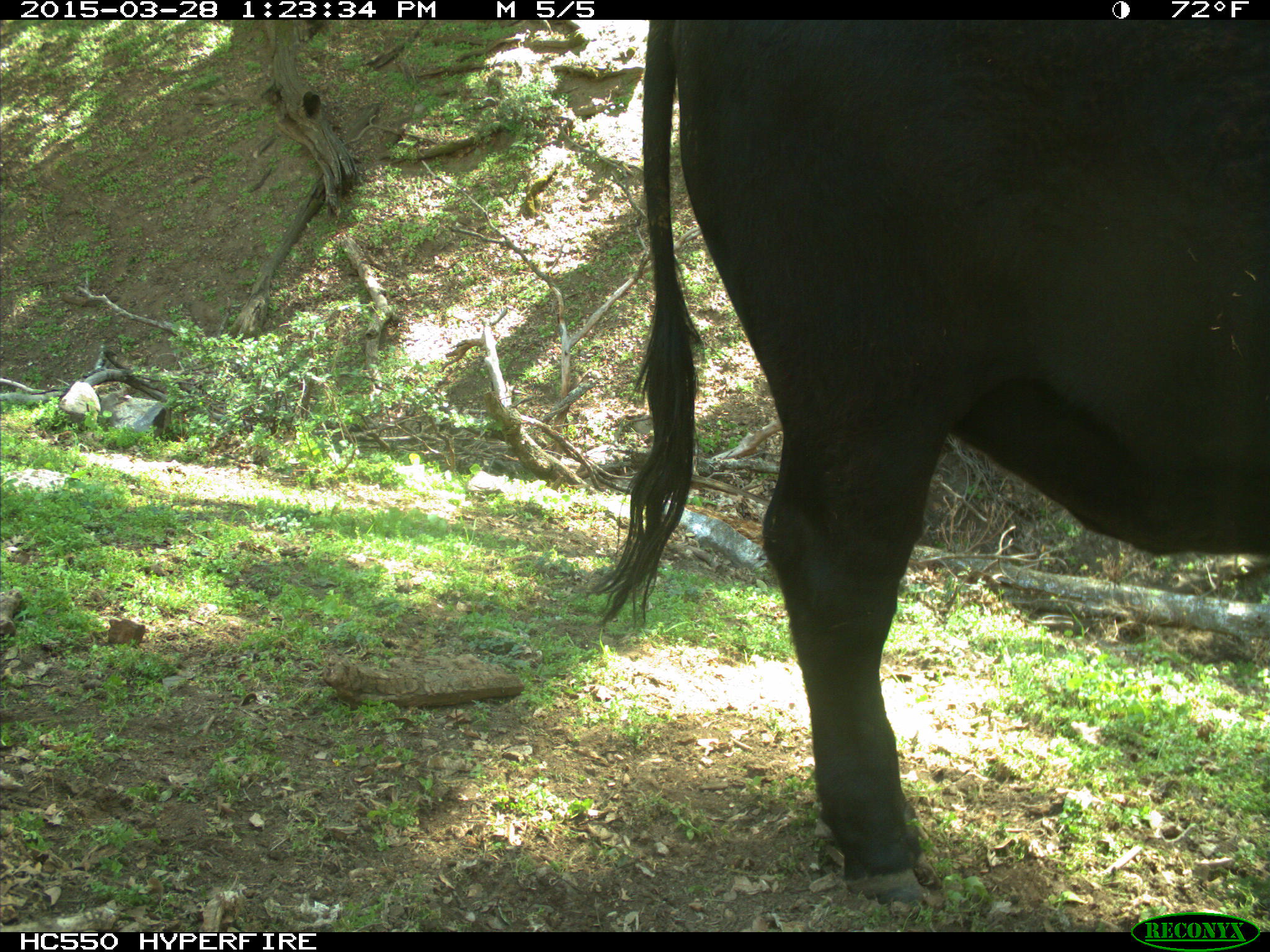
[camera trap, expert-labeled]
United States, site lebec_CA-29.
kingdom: Animalia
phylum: Chordata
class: Mammalia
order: Artiodactyla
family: Bovidae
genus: Bos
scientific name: Bos taurus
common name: domestic cow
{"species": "Bos taurus (domestic cow)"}